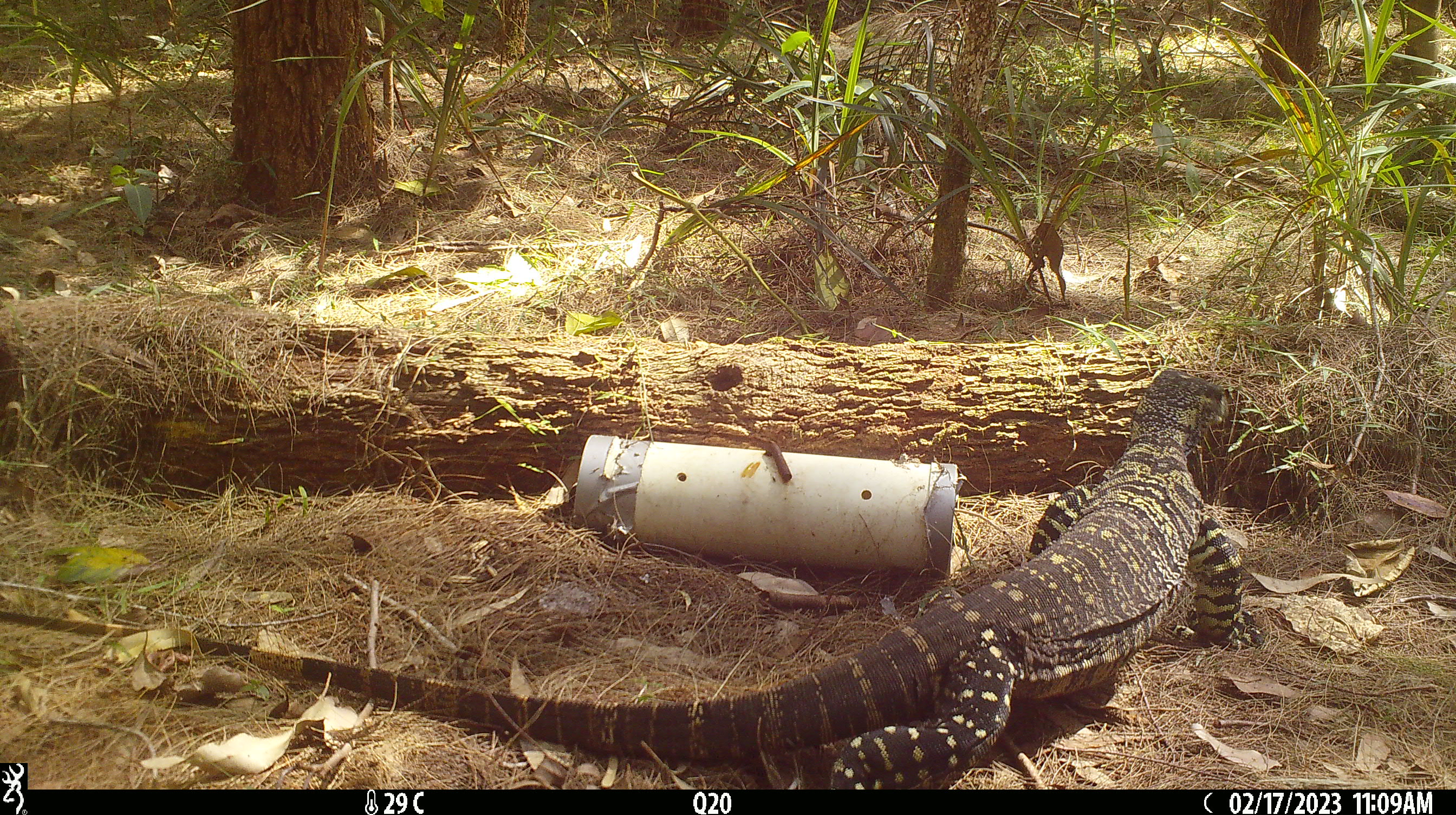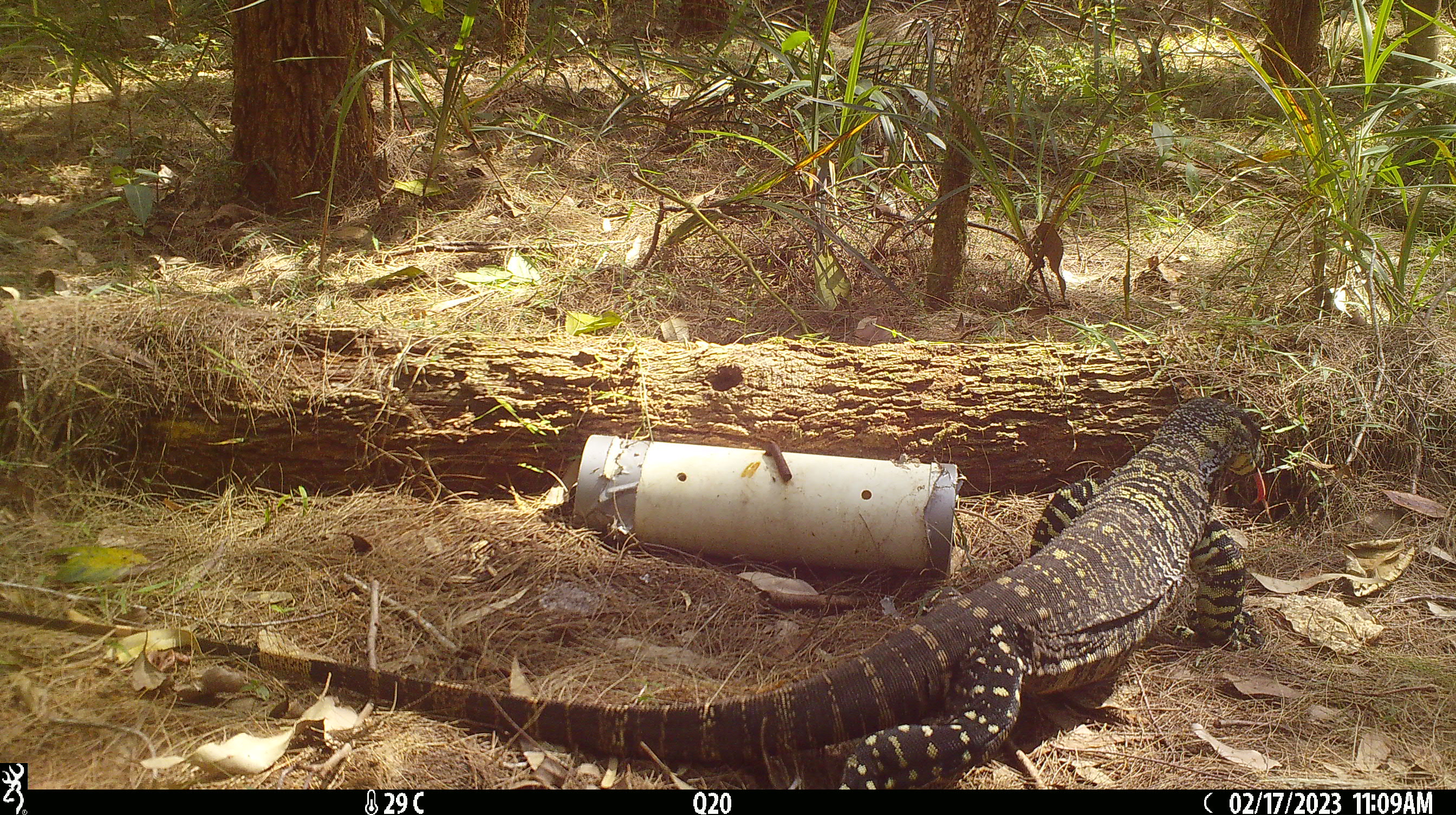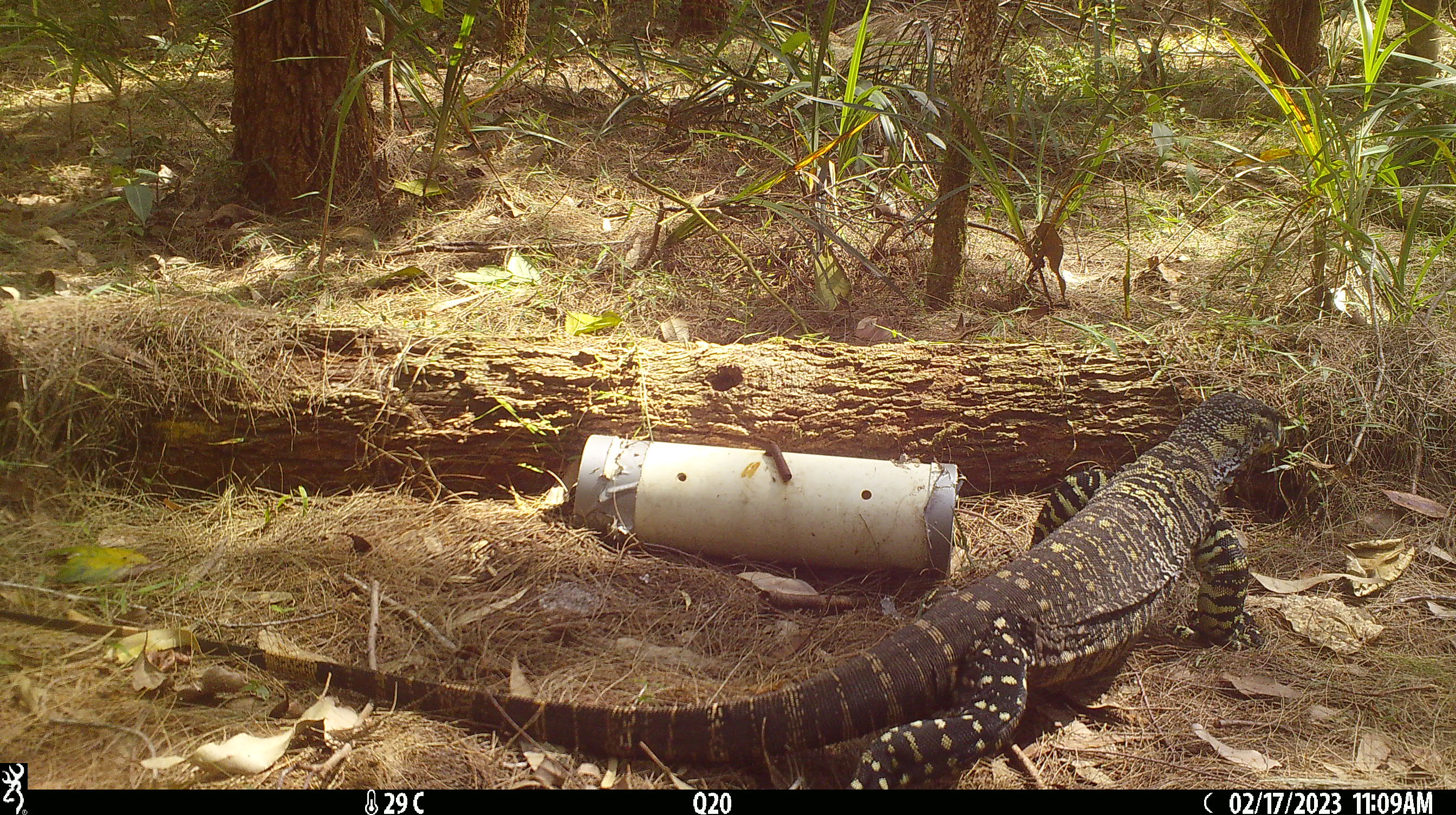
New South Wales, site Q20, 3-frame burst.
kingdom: Animalia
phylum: Chordata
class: Reptilia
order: Squamata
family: Varanidae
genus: Varanus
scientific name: Varanus varius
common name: lace monitor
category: goanna